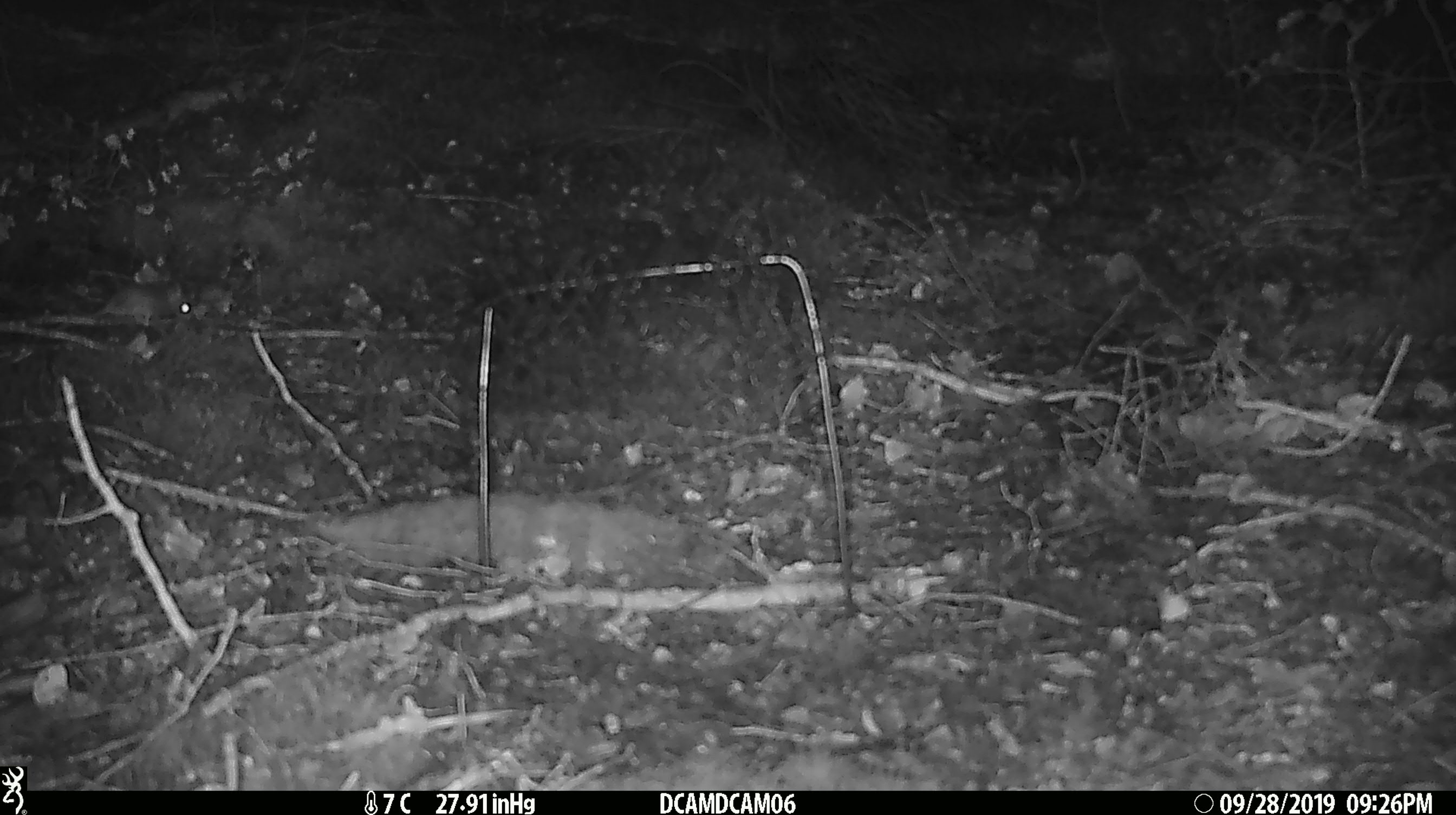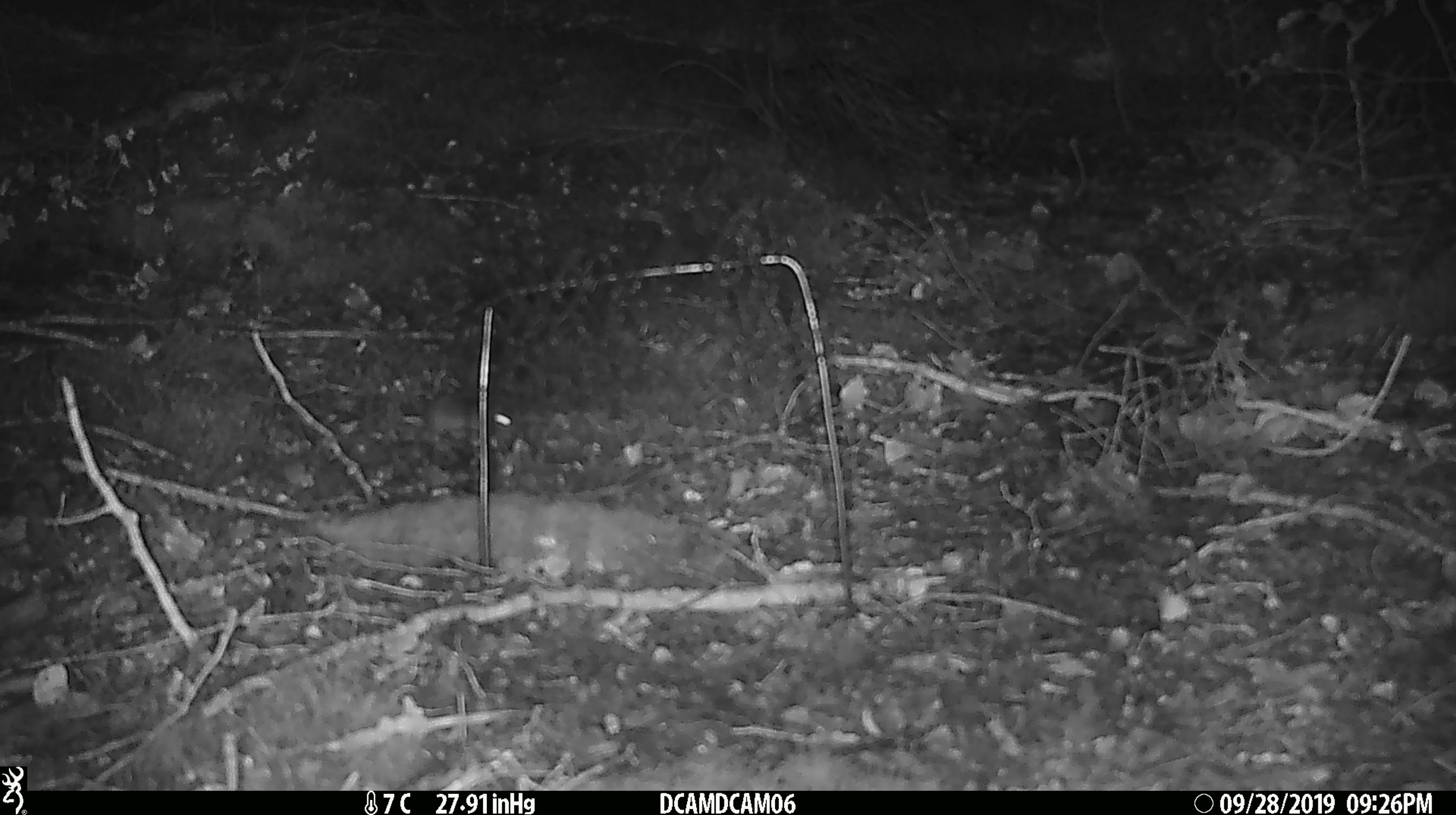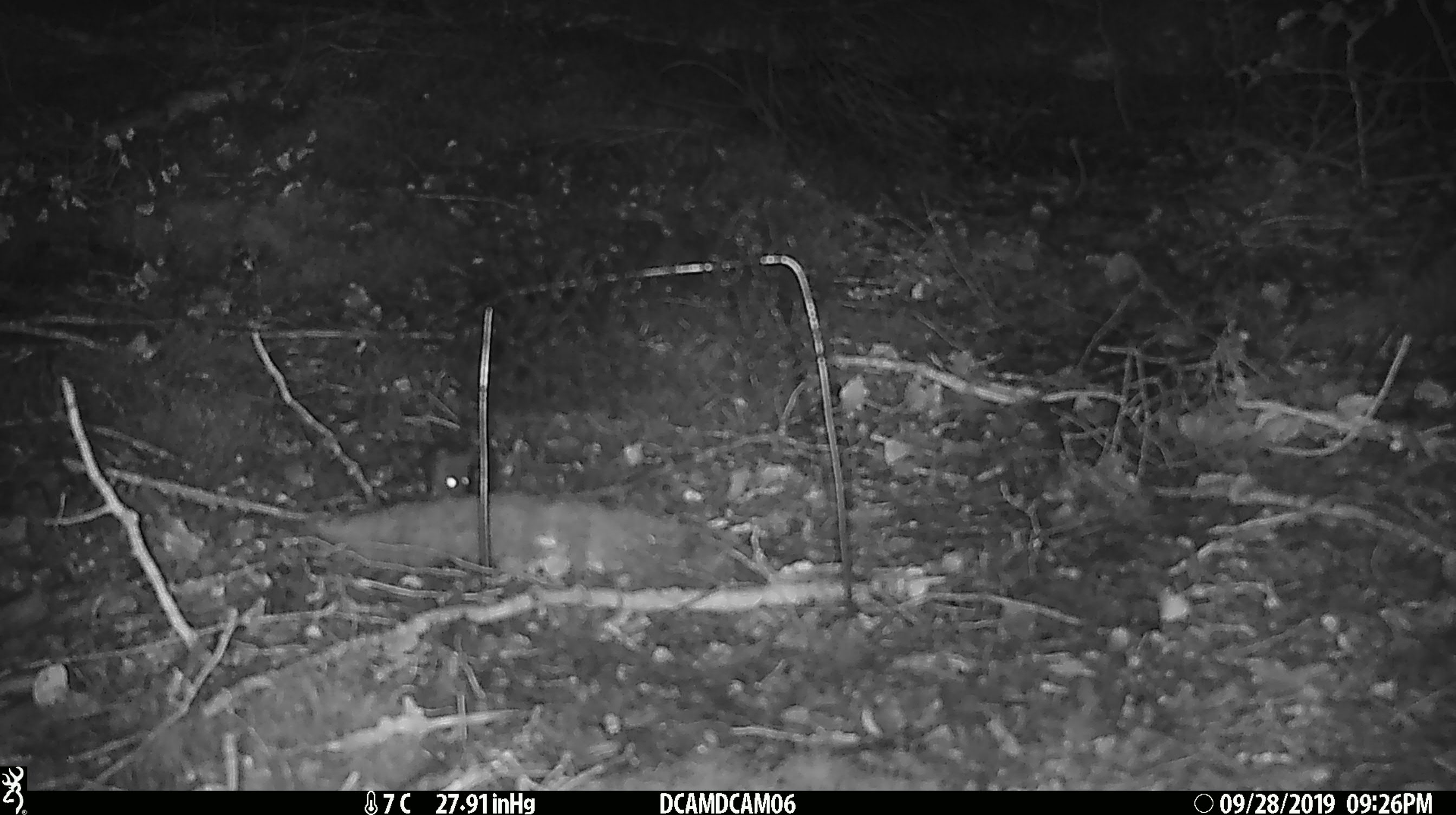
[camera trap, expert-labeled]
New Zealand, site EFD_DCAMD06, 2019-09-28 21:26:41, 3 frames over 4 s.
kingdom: Animalia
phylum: Chordata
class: Mammalia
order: Rodentia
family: Muridae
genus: Mus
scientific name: Mus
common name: mouse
Mouse (Mus).